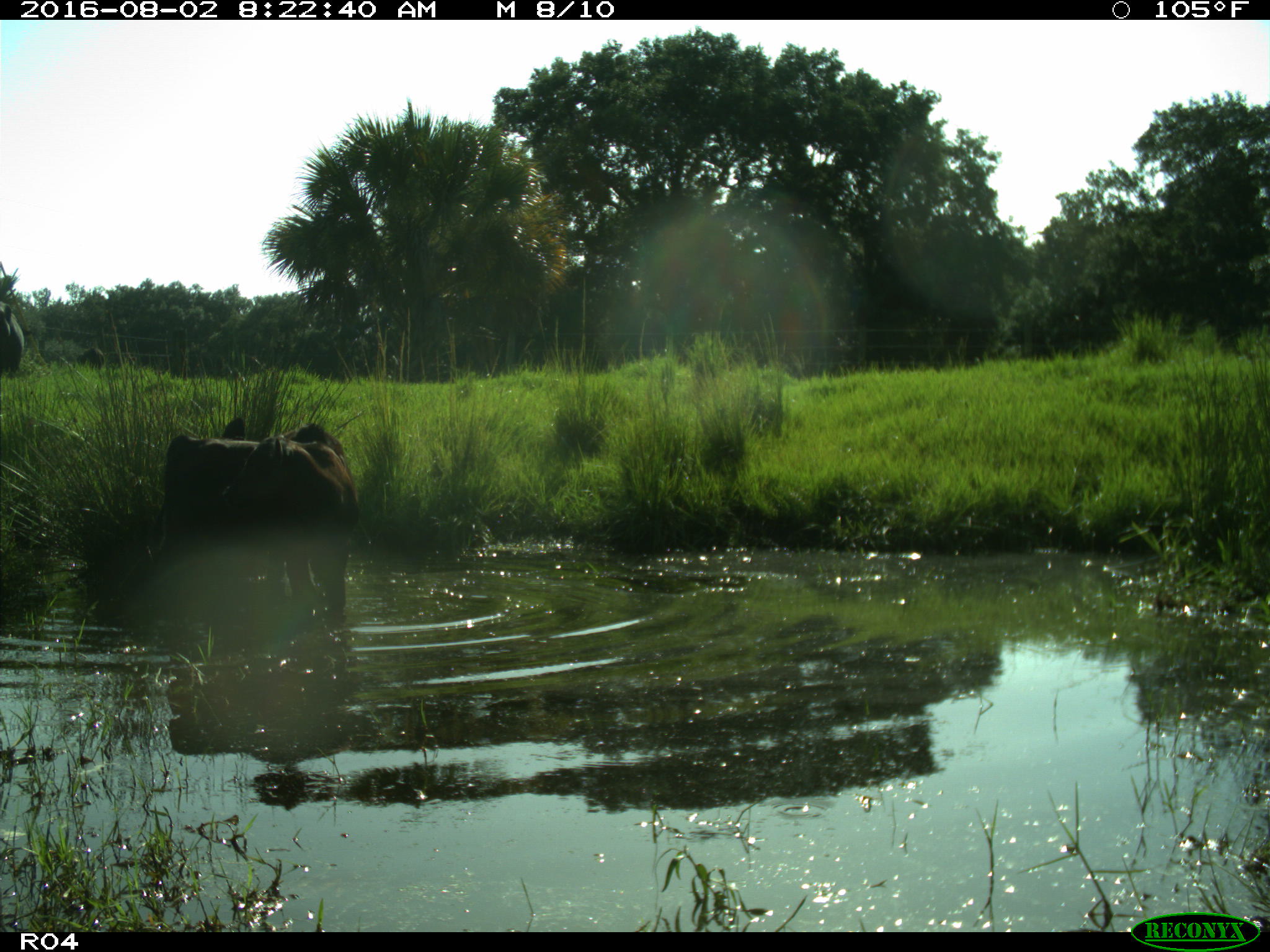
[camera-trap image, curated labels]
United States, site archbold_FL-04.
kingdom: Animalia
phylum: Chordata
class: Mammalia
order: Artiodactyla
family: Bovidae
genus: Bos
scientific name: Bos taurus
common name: domestic cow